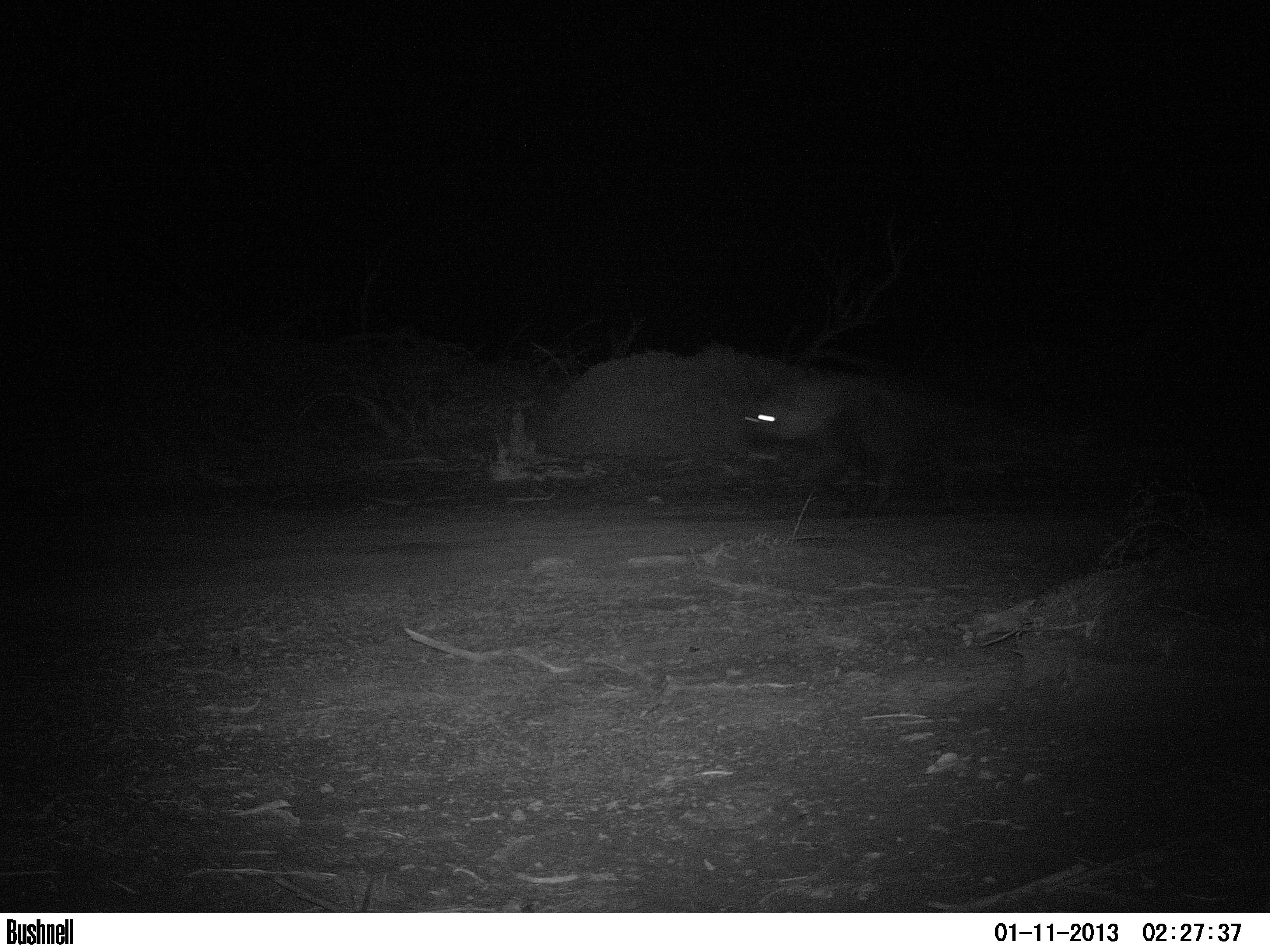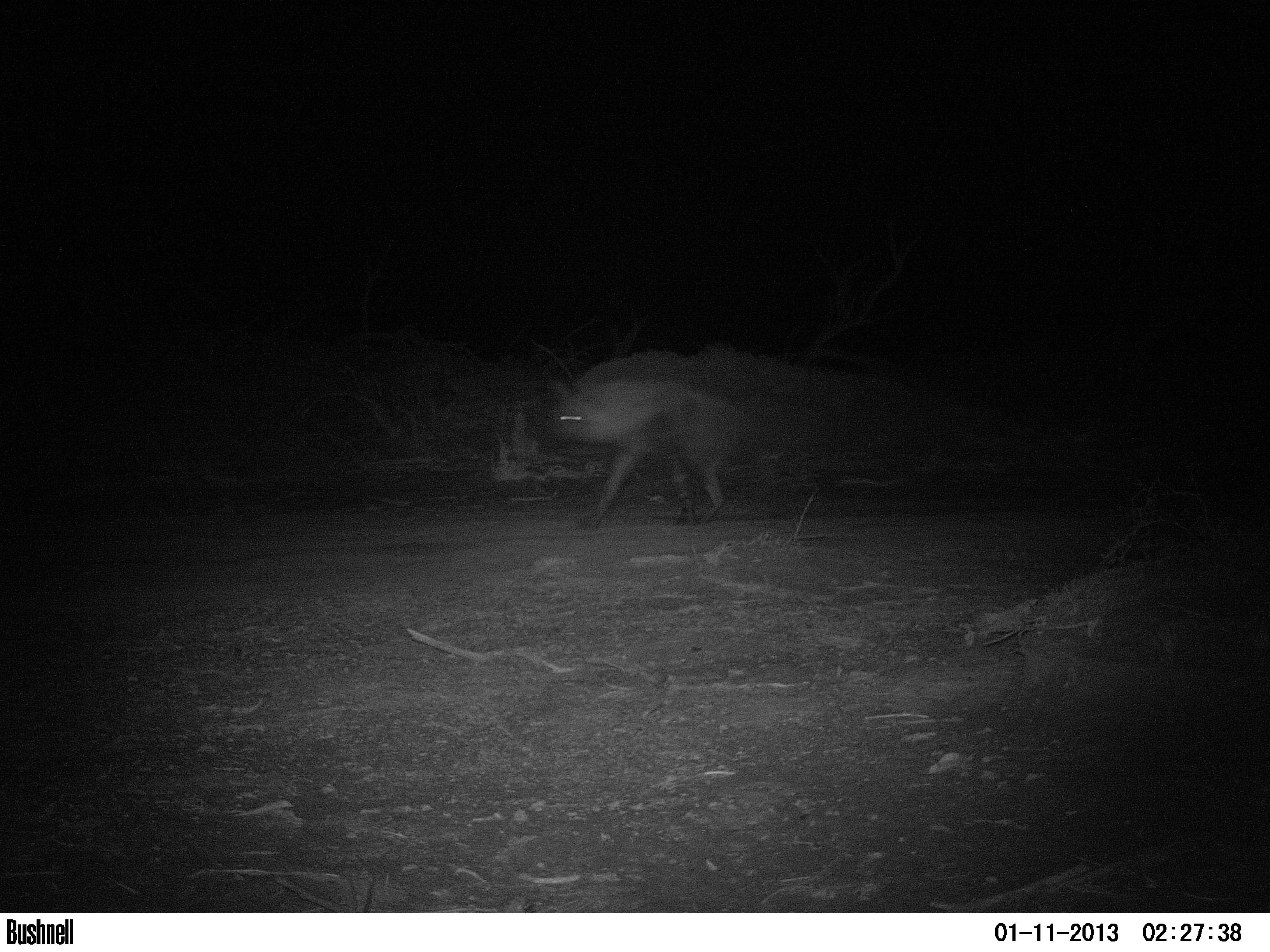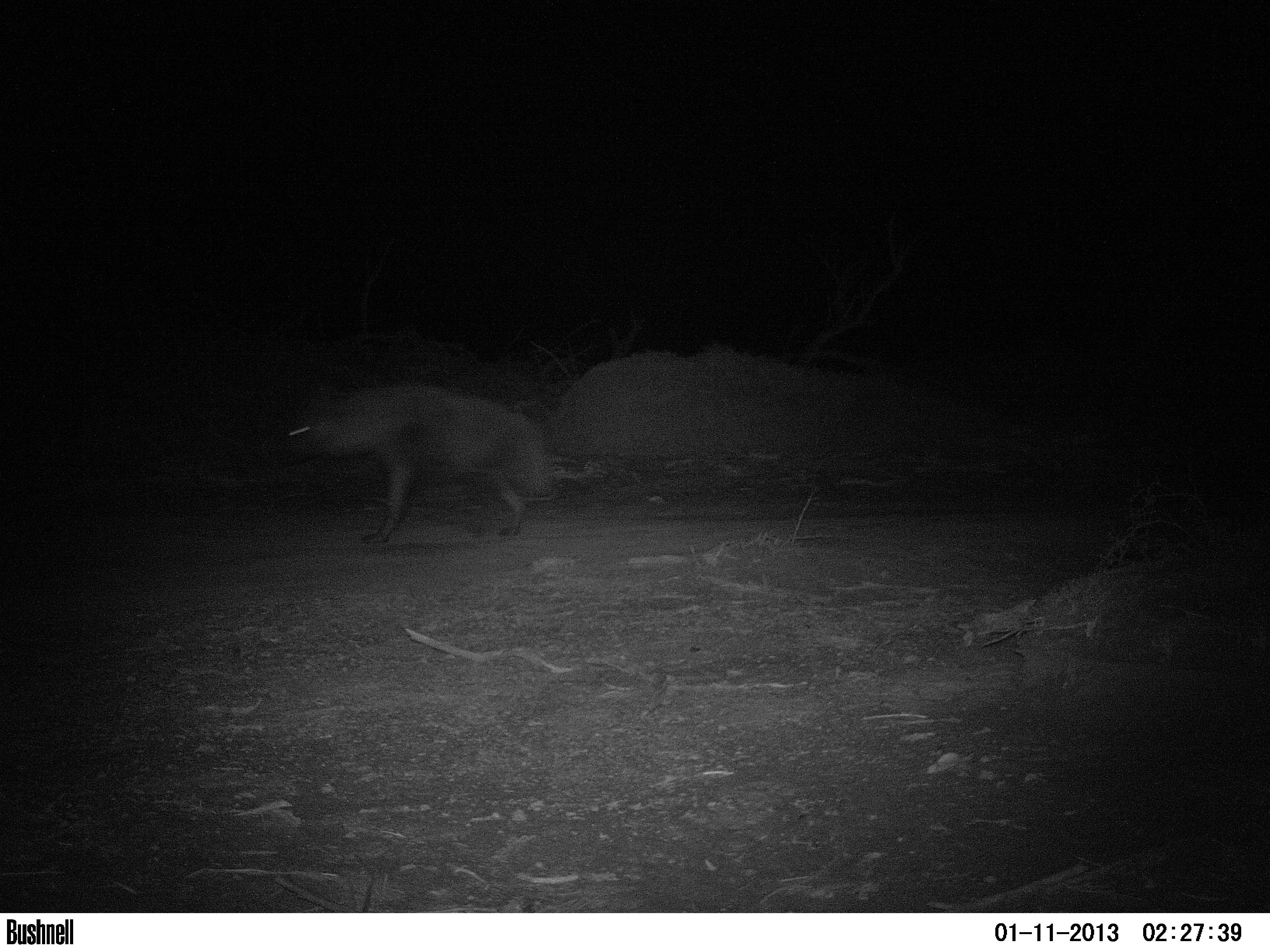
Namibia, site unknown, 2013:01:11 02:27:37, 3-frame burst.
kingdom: Animalia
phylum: Chordata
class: Mammalia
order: Carnivora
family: Hyaenidae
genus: Parahyaena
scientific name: Parahyaena brunnea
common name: brown hyena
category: hyaena brunnea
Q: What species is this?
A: Hyaena brunnea (brown hyena) (Parahyaena brunnea).